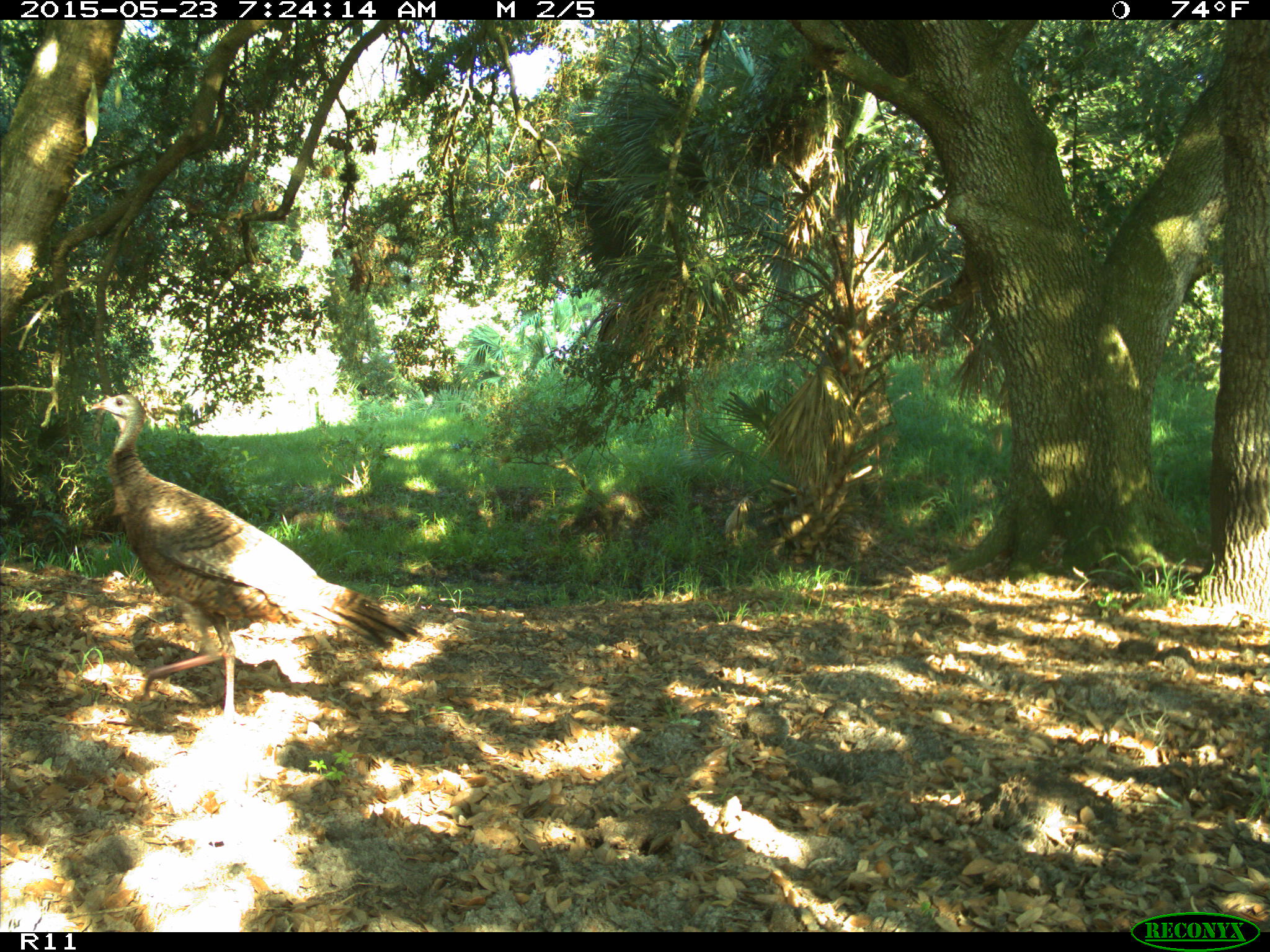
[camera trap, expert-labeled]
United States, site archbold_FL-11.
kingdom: Animalia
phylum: Chordata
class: Aves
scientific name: Aves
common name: birds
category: unidentified bird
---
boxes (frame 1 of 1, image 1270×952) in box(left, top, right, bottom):
animal: box(90, 394, 421, 726)